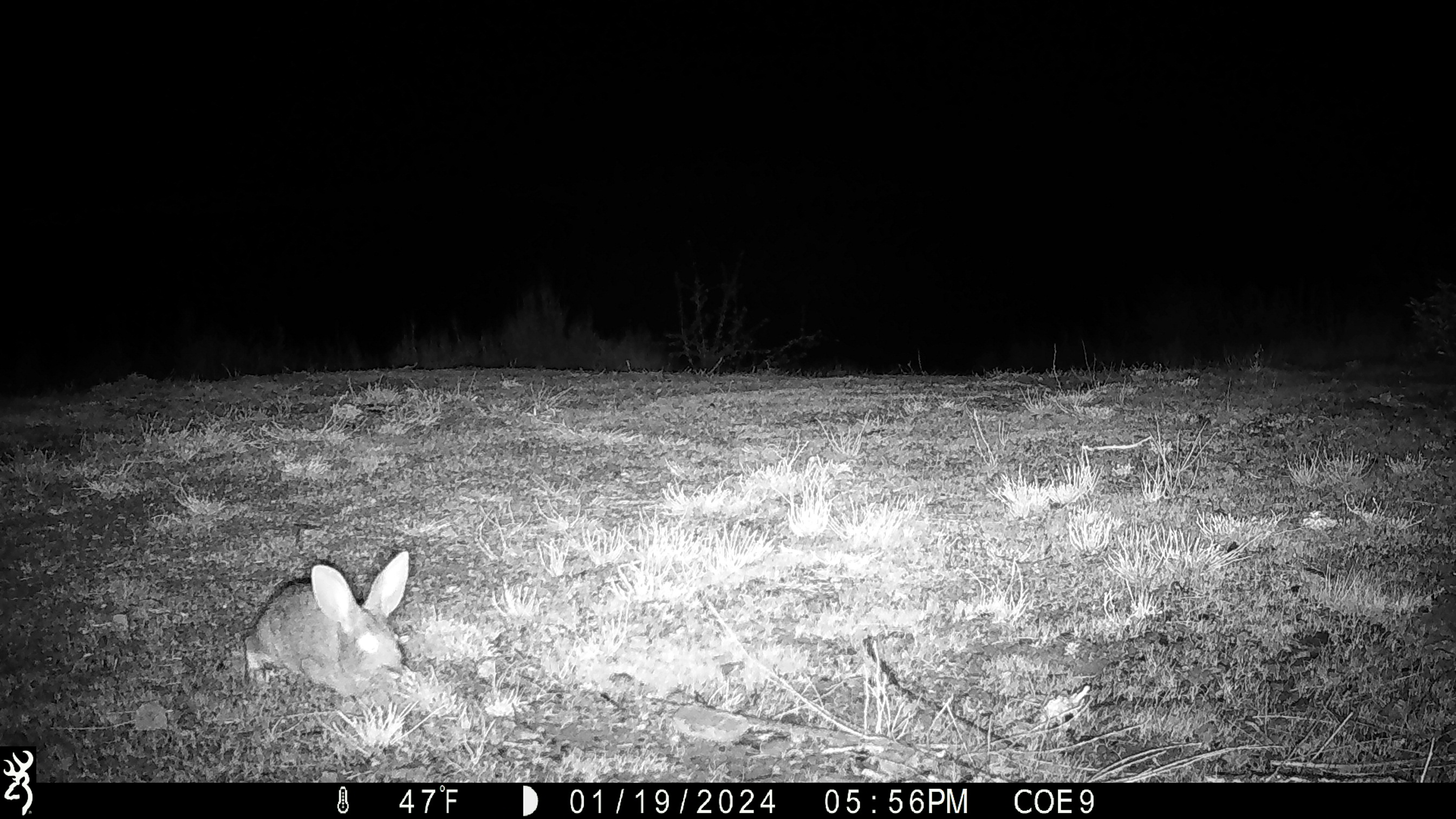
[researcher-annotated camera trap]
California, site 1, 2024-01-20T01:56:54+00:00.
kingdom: Animalia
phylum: Chordata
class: Mammalia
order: Lagomorpha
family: Leporidae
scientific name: Leporidae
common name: rabbit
Rabbit (Leporidae).